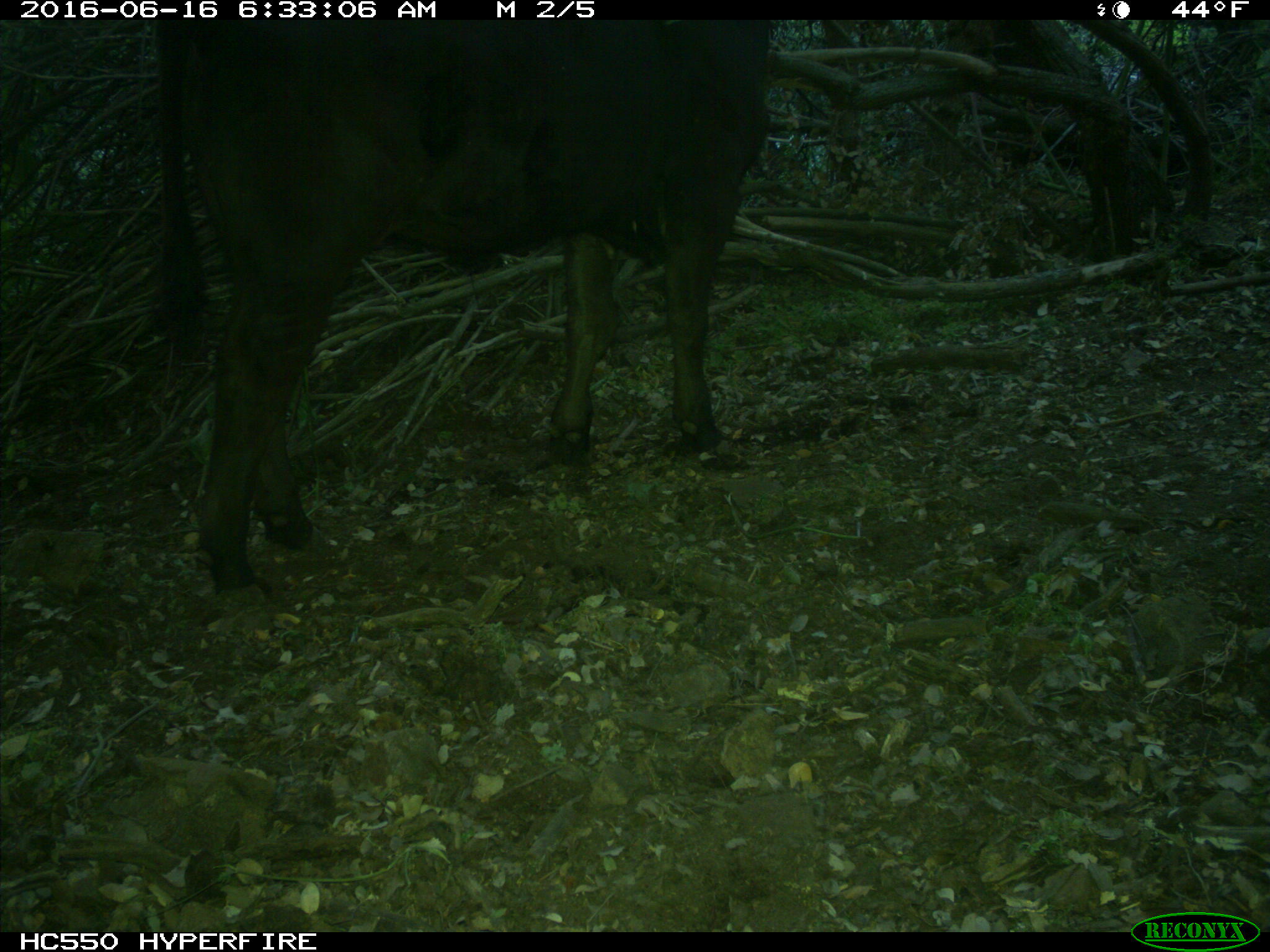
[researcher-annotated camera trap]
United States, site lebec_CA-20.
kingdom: Animalia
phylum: Chordata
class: Mammalia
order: Artiodactyla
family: Bovidae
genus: Bos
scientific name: Bos taurus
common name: domestic cow